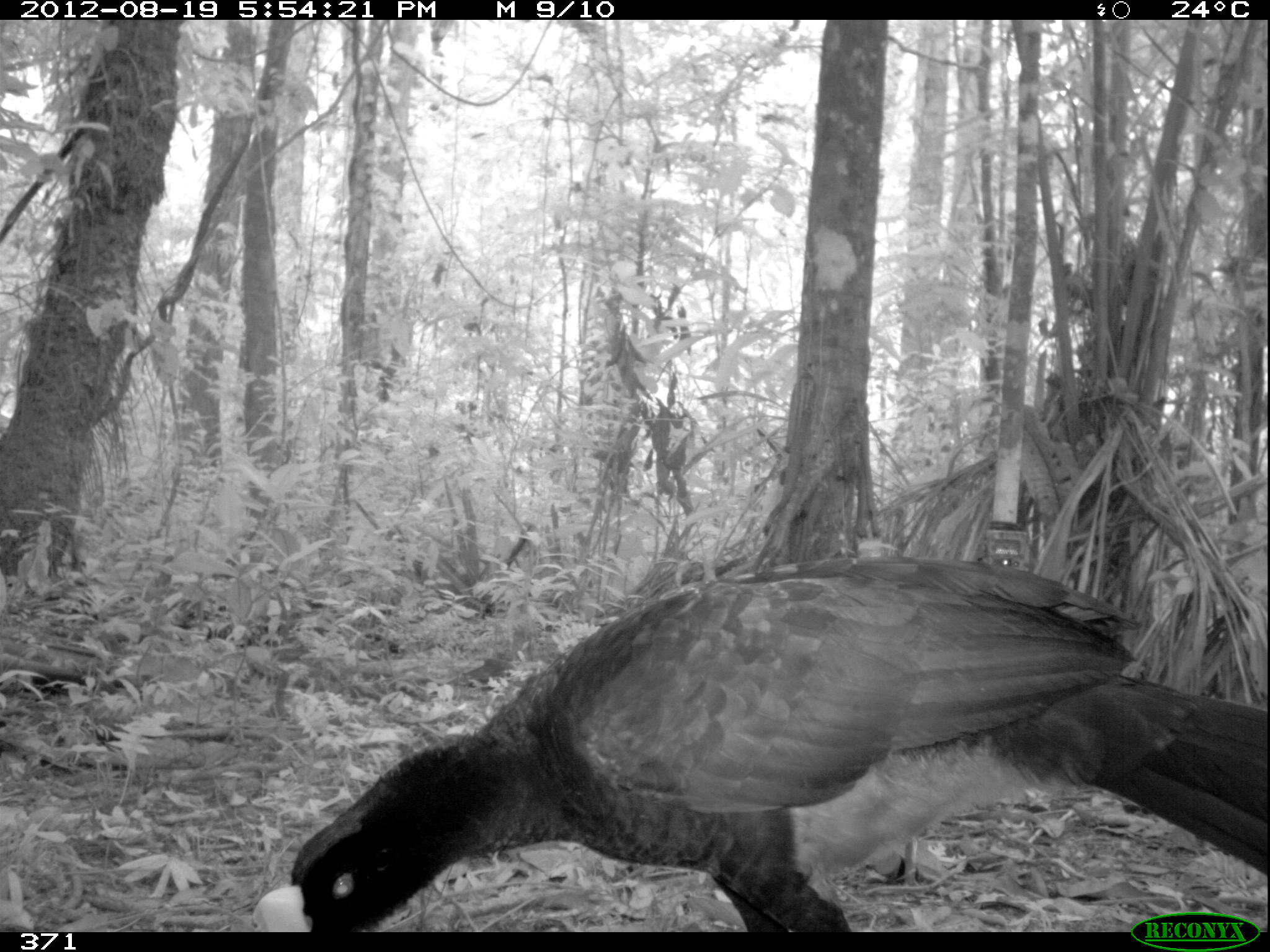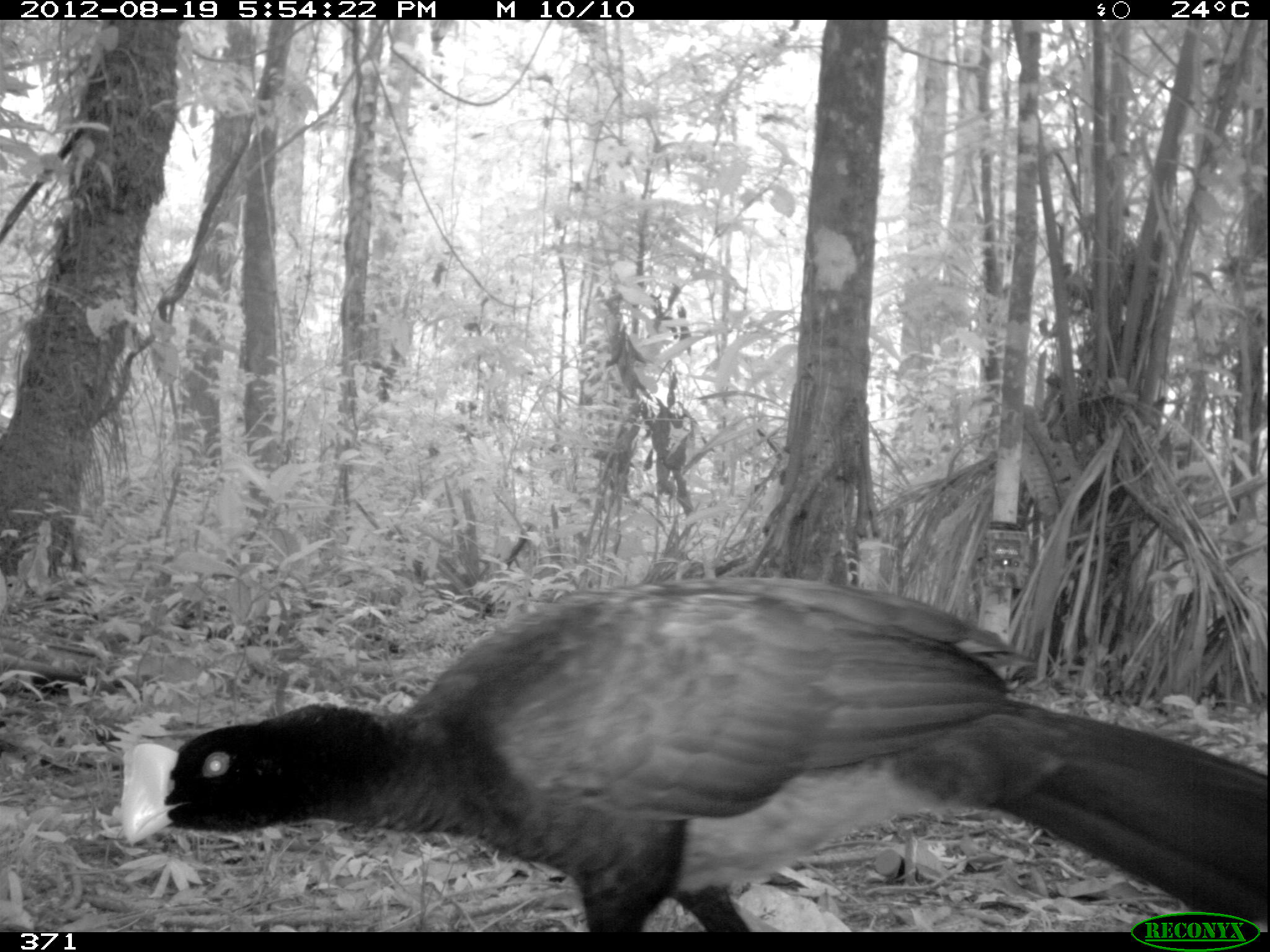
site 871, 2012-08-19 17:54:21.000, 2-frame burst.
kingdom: Animalia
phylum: Chordata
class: Aves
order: Galliformes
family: Cracidae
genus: Mitu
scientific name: Mitu tuberosum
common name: razor-billed curassow